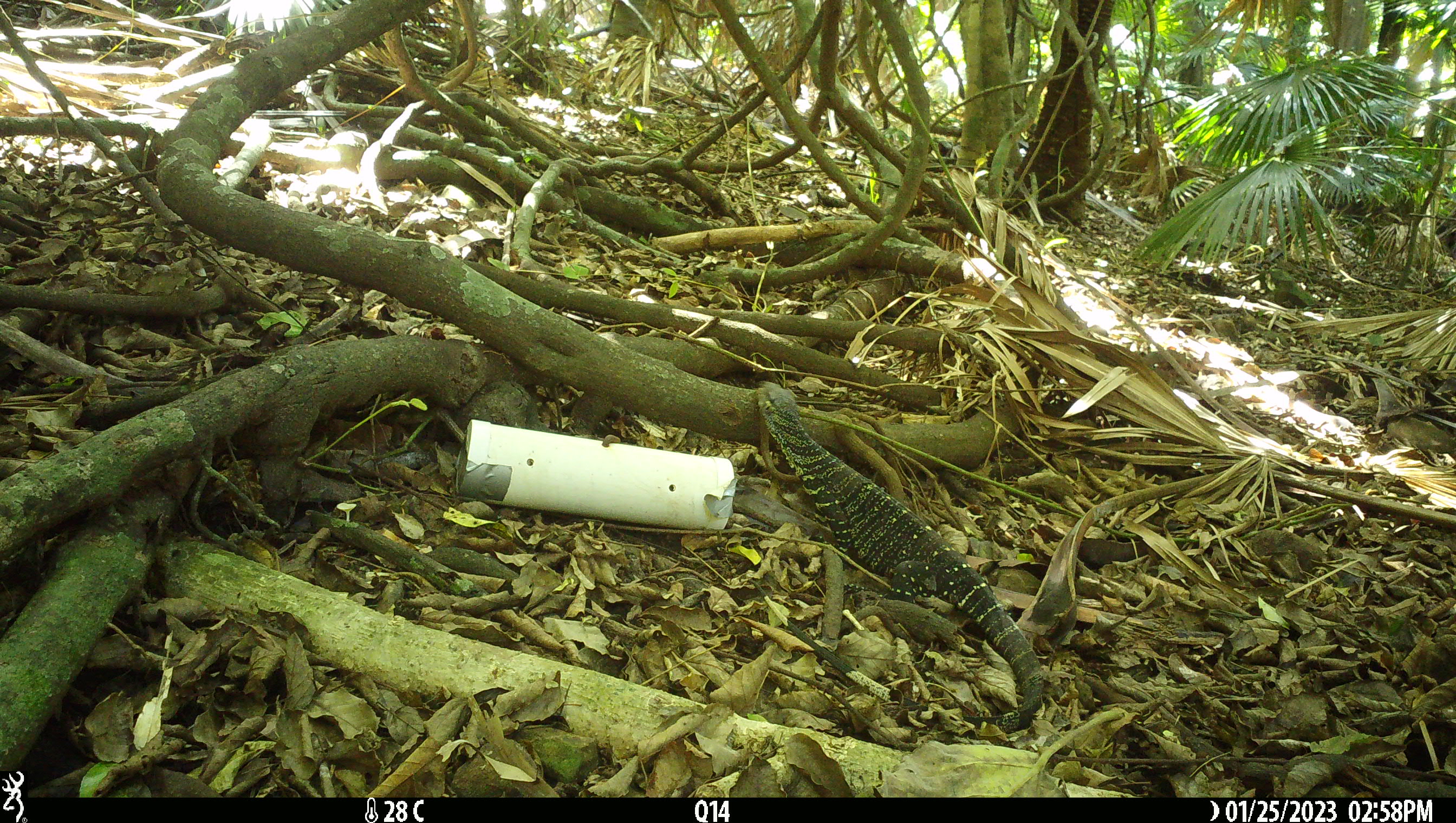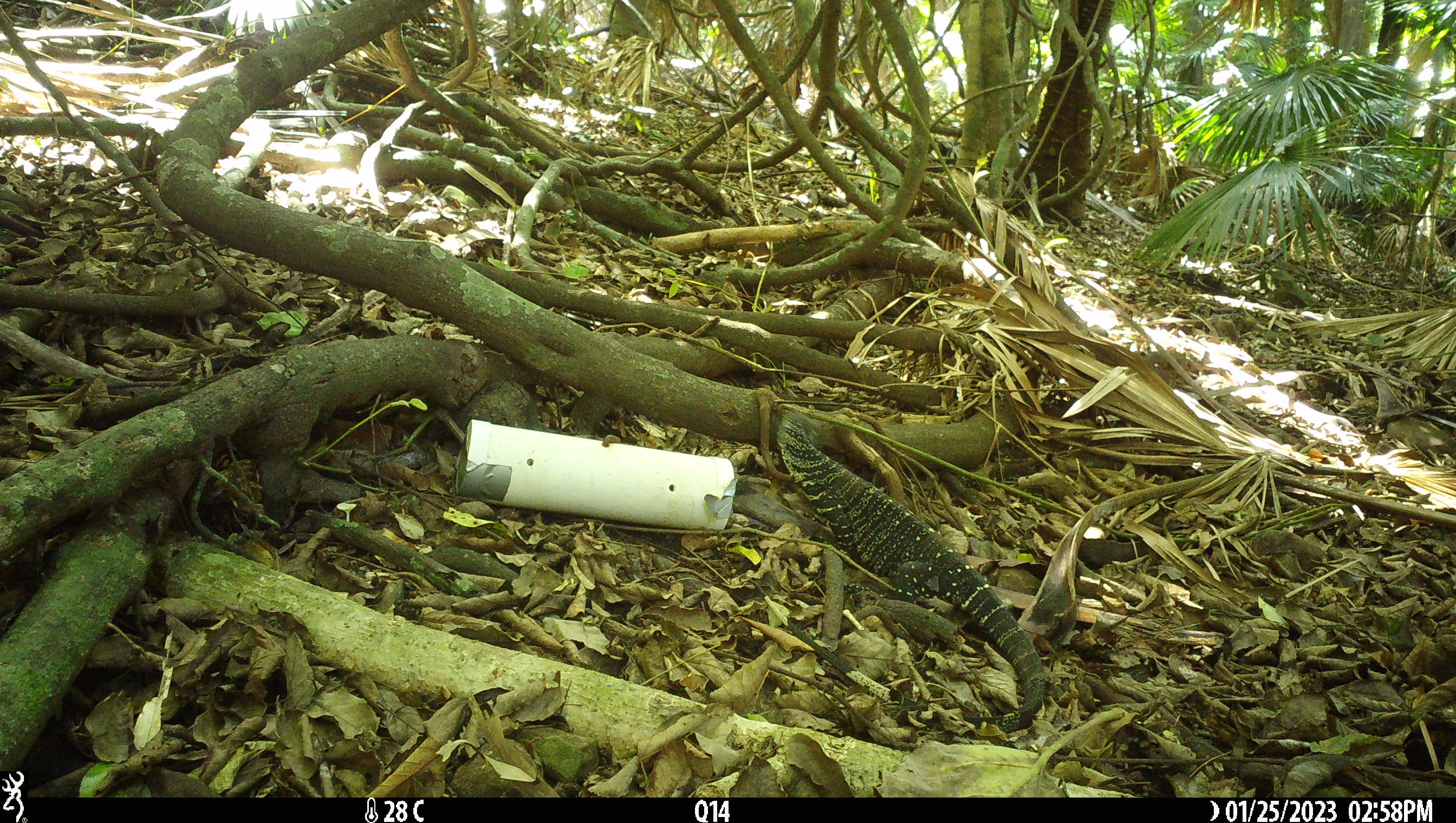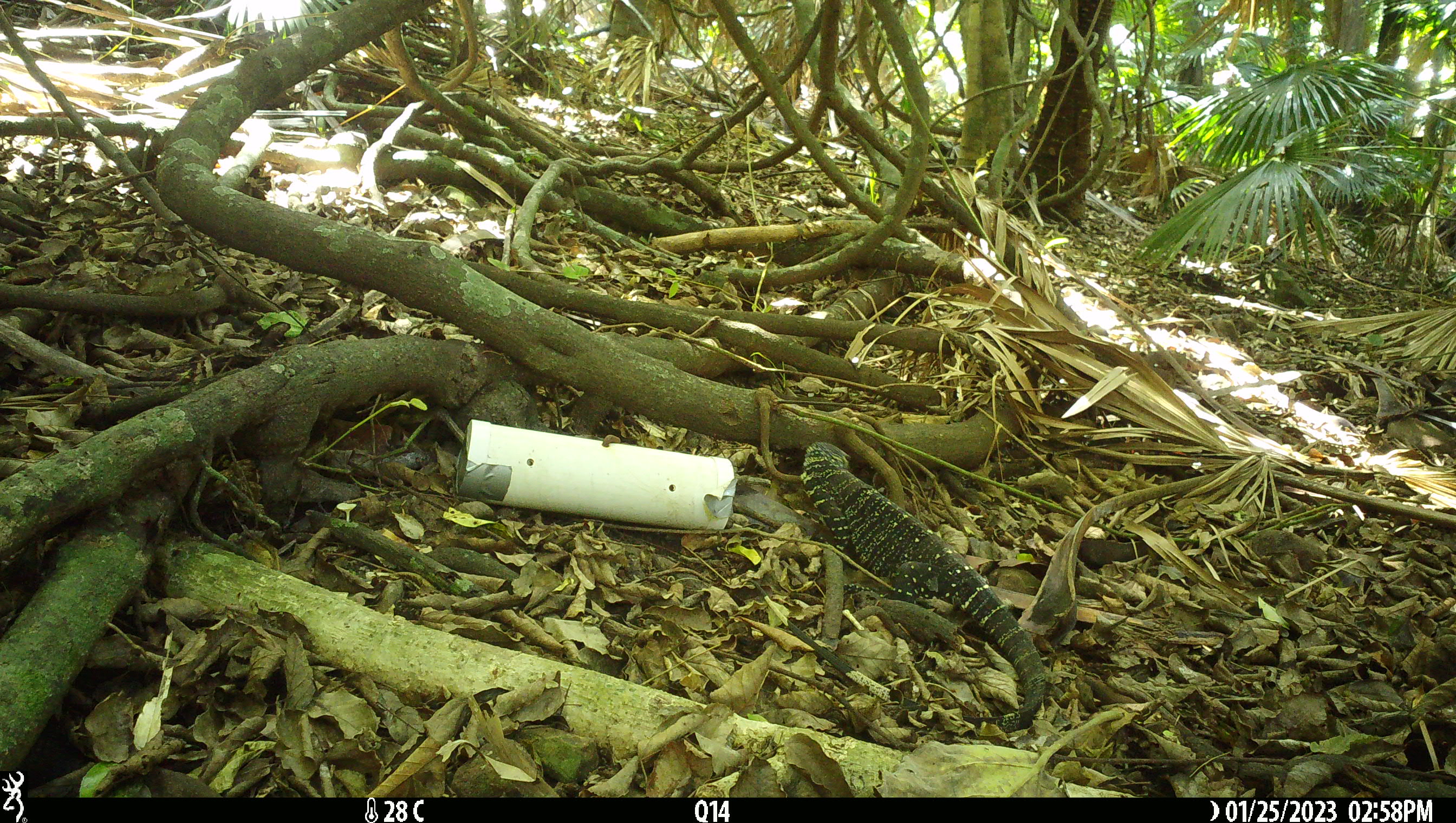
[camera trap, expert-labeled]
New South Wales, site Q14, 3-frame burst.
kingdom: Animalia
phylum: Chordata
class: Reptilia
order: Squamata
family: Varanidae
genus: Varanus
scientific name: Varanus varius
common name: lace monitor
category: goanna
Goanna (lace monitor) (Varanus varius).